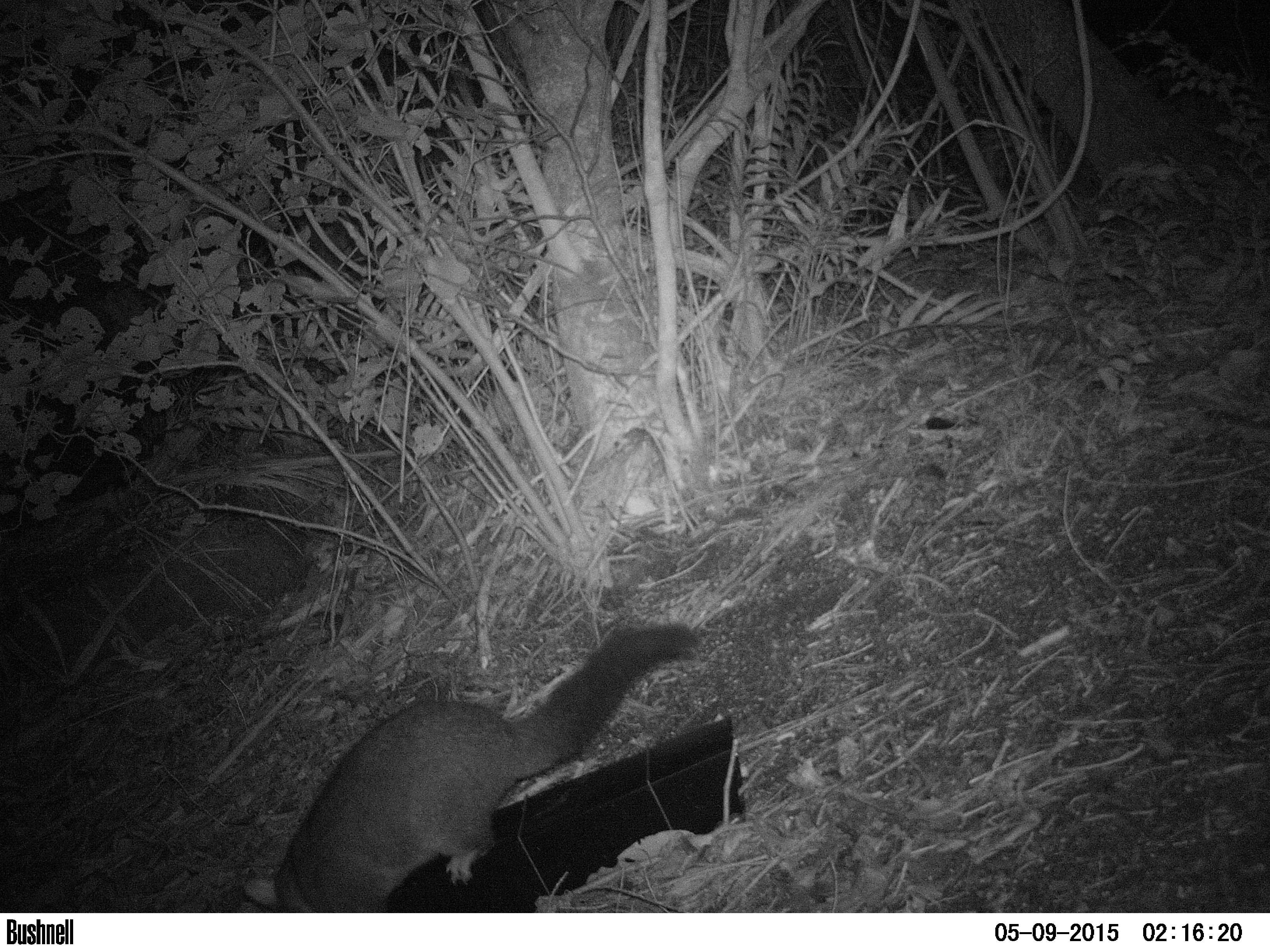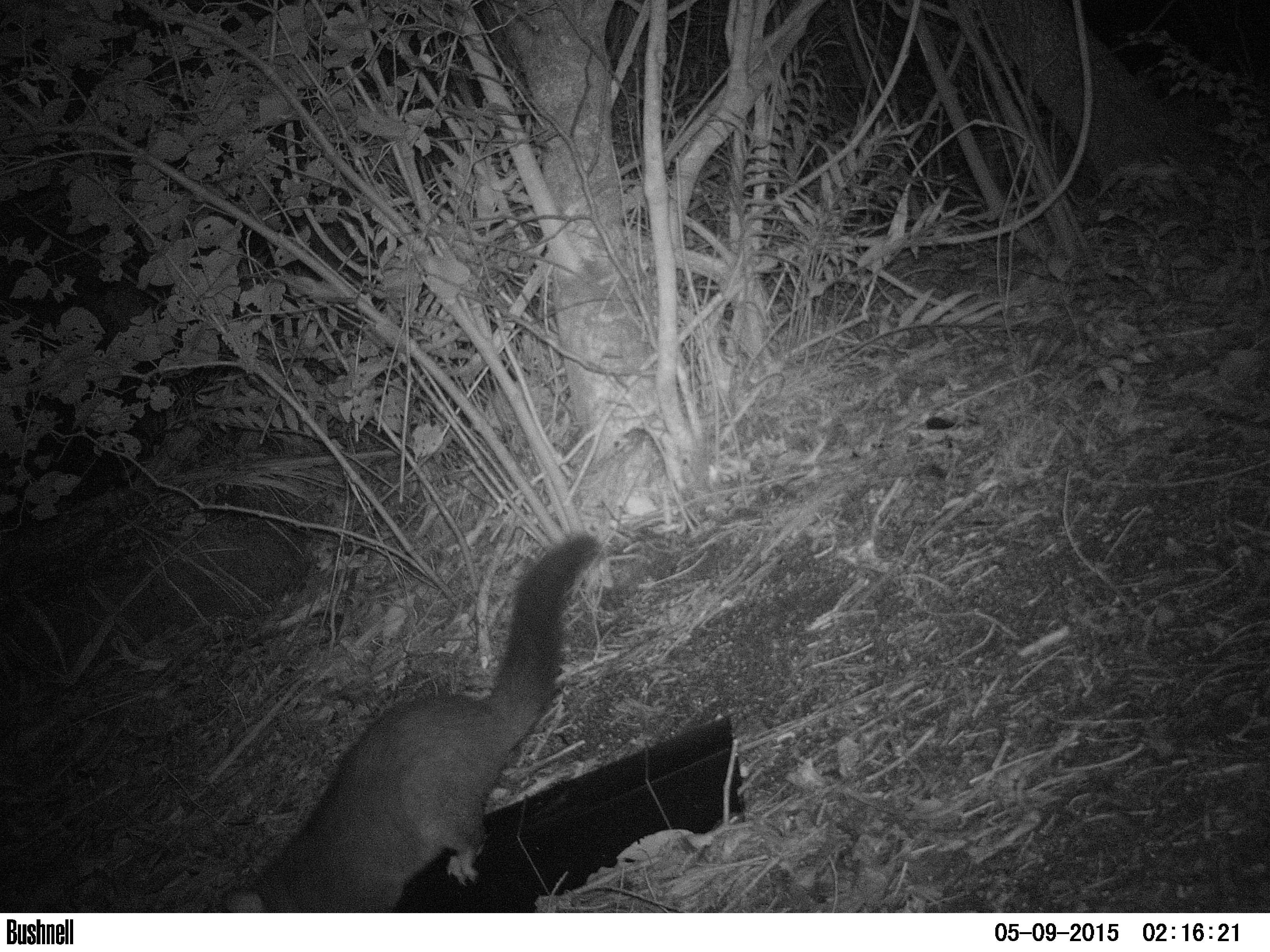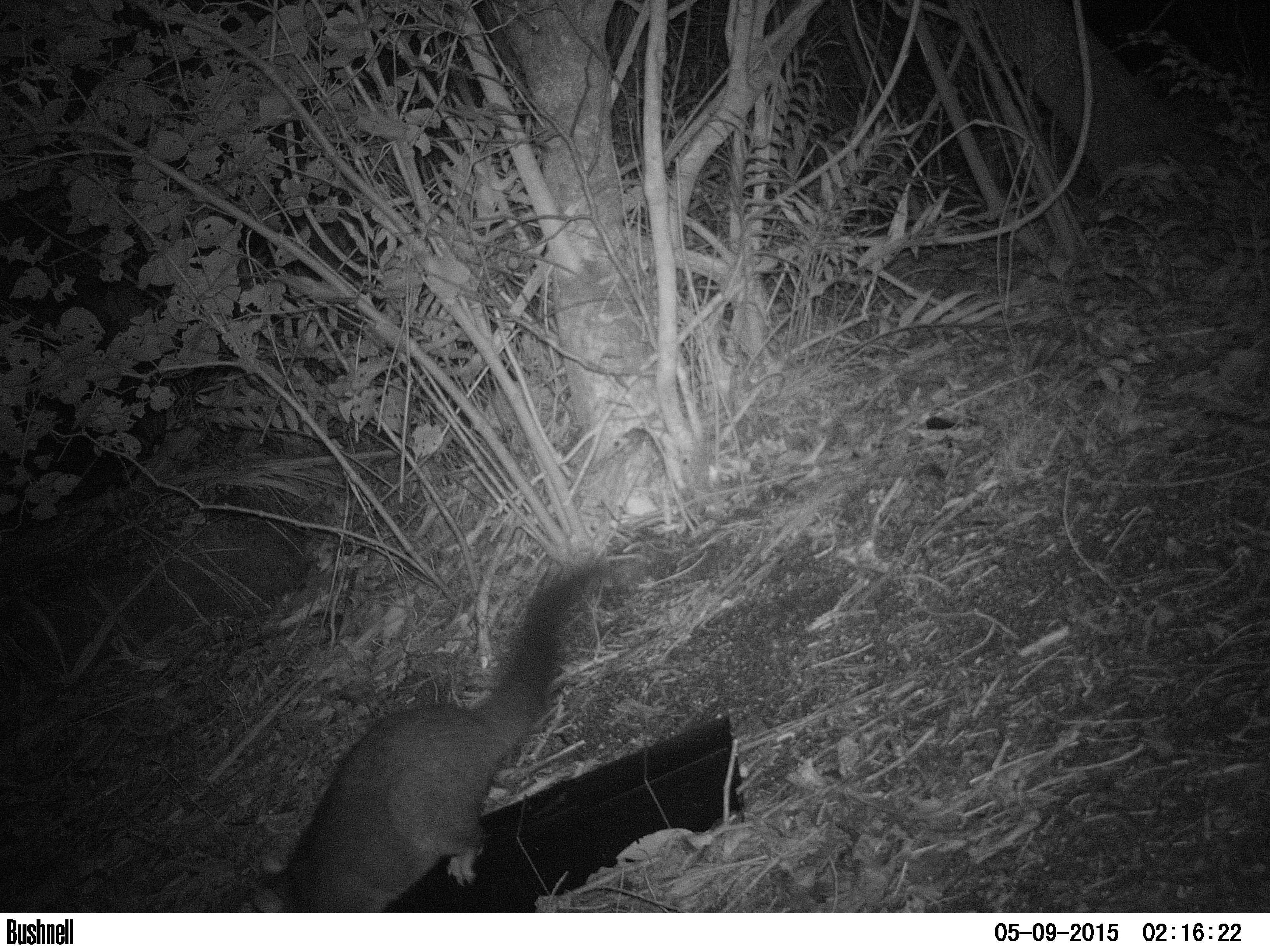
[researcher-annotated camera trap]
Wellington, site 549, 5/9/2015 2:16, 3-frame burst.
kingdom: Animalia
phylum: Chordata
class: Mammalia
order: Didelphimorphia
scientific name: Didelphimorphia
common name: possum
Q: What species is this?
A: Possum (Didelphimorphia).